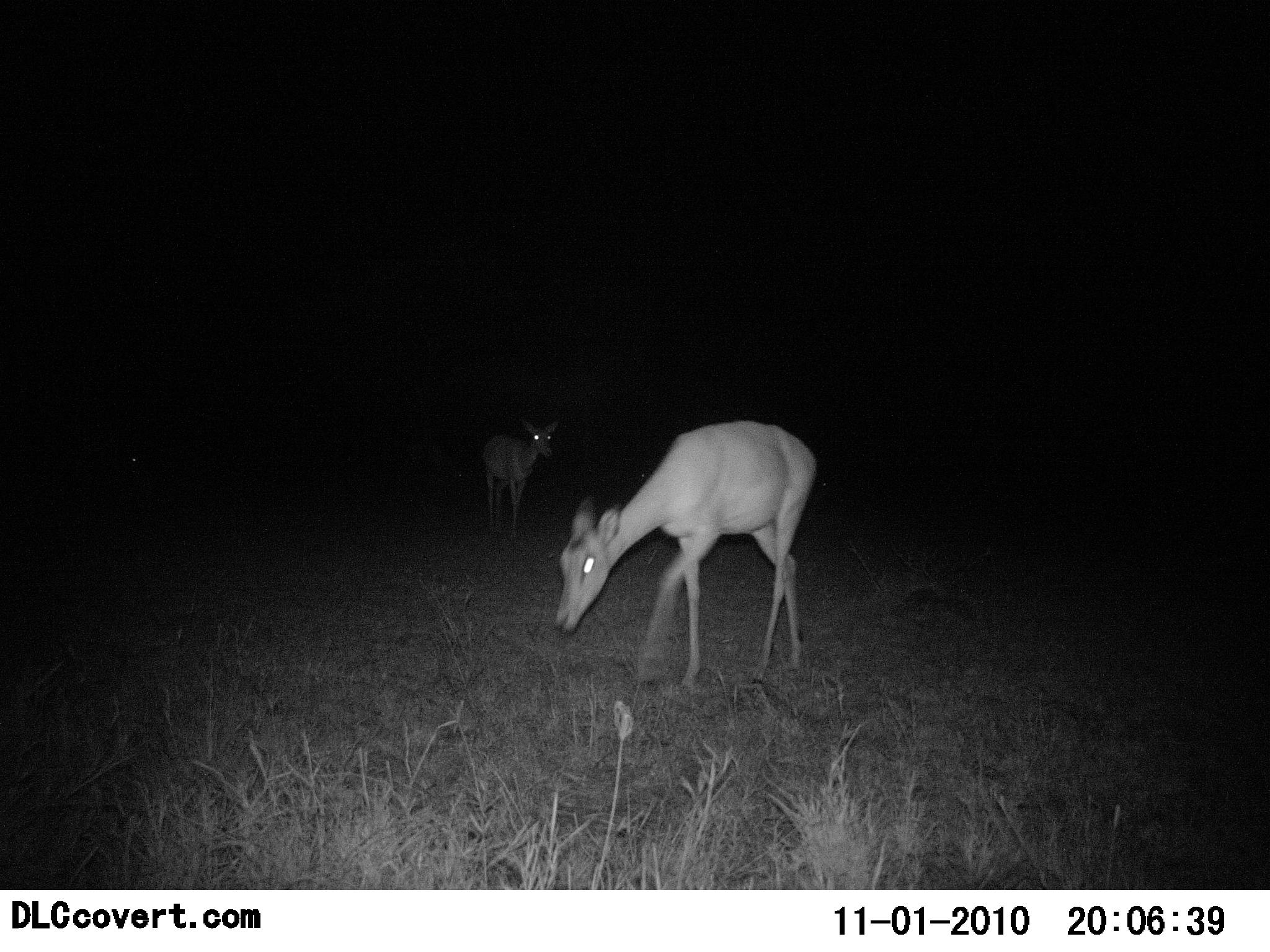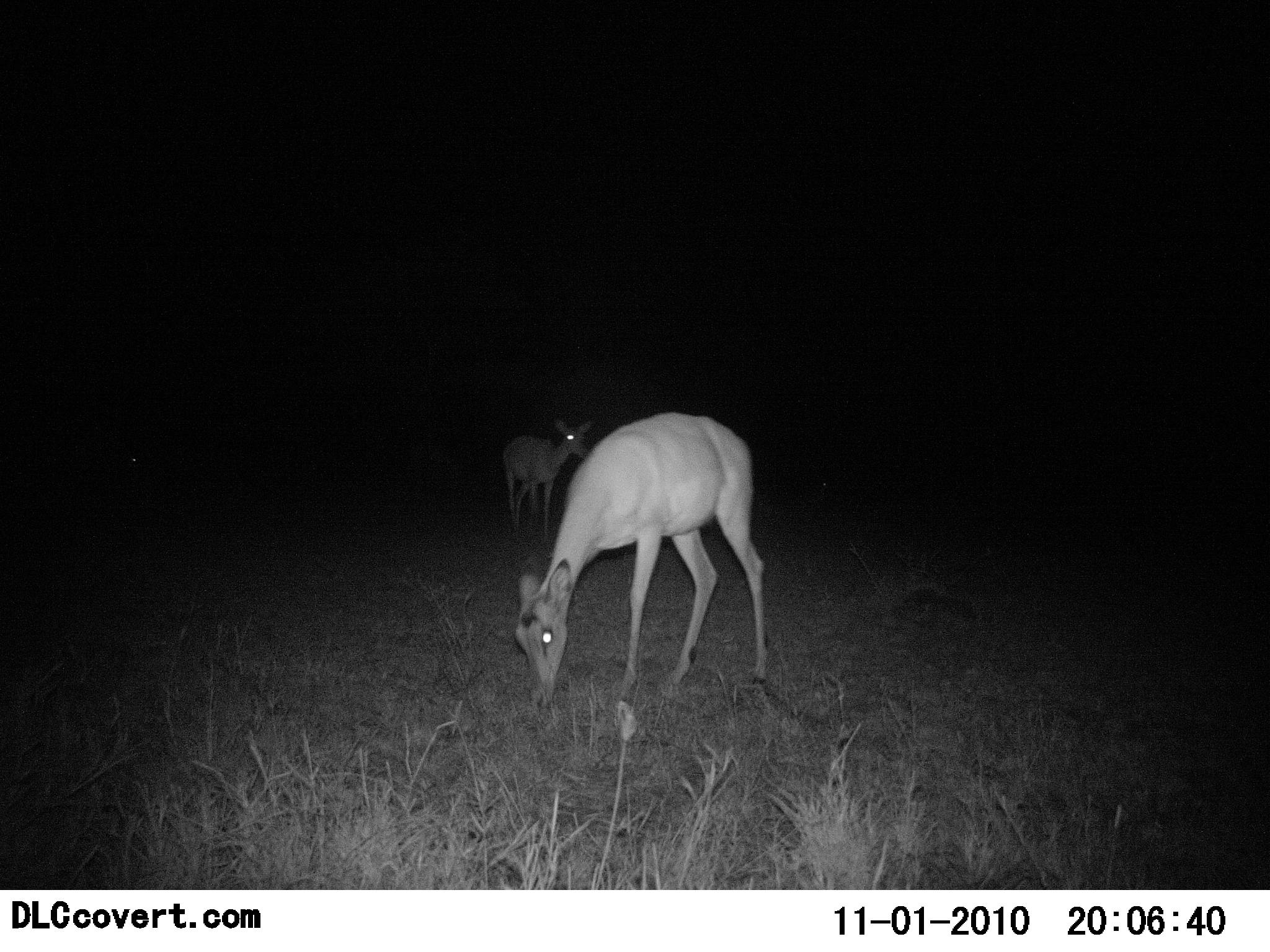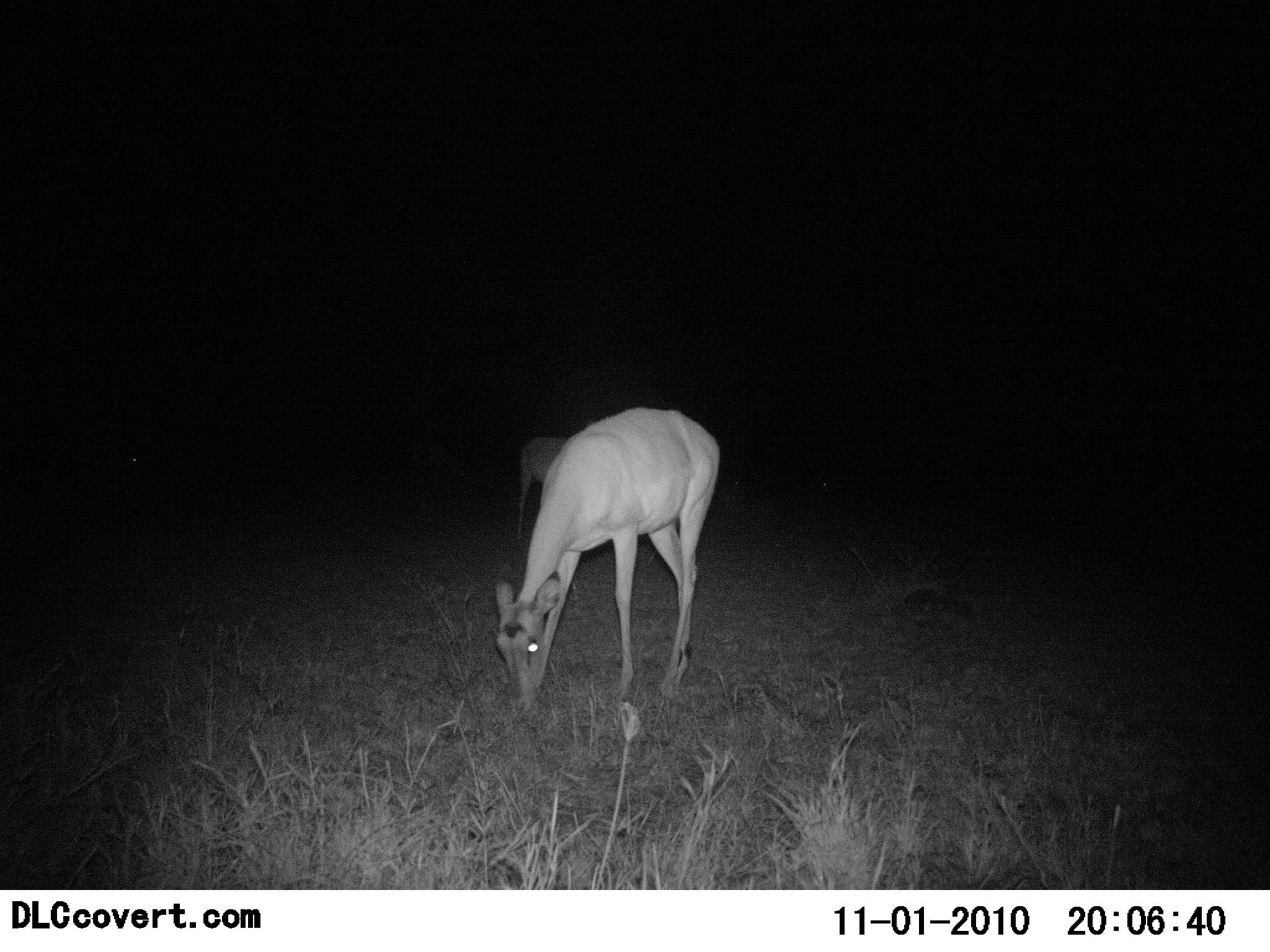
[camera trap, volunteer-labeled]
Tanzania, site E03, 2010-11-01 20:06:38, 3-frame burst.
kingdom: Animalia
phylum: Chordata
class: Mammalia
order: Artiodactyla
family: Bovidae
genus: Redunca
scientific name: Redunca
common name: reedbuck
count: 2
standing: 44%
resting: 0%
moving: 33%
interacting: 0%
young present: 0%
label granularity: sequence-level